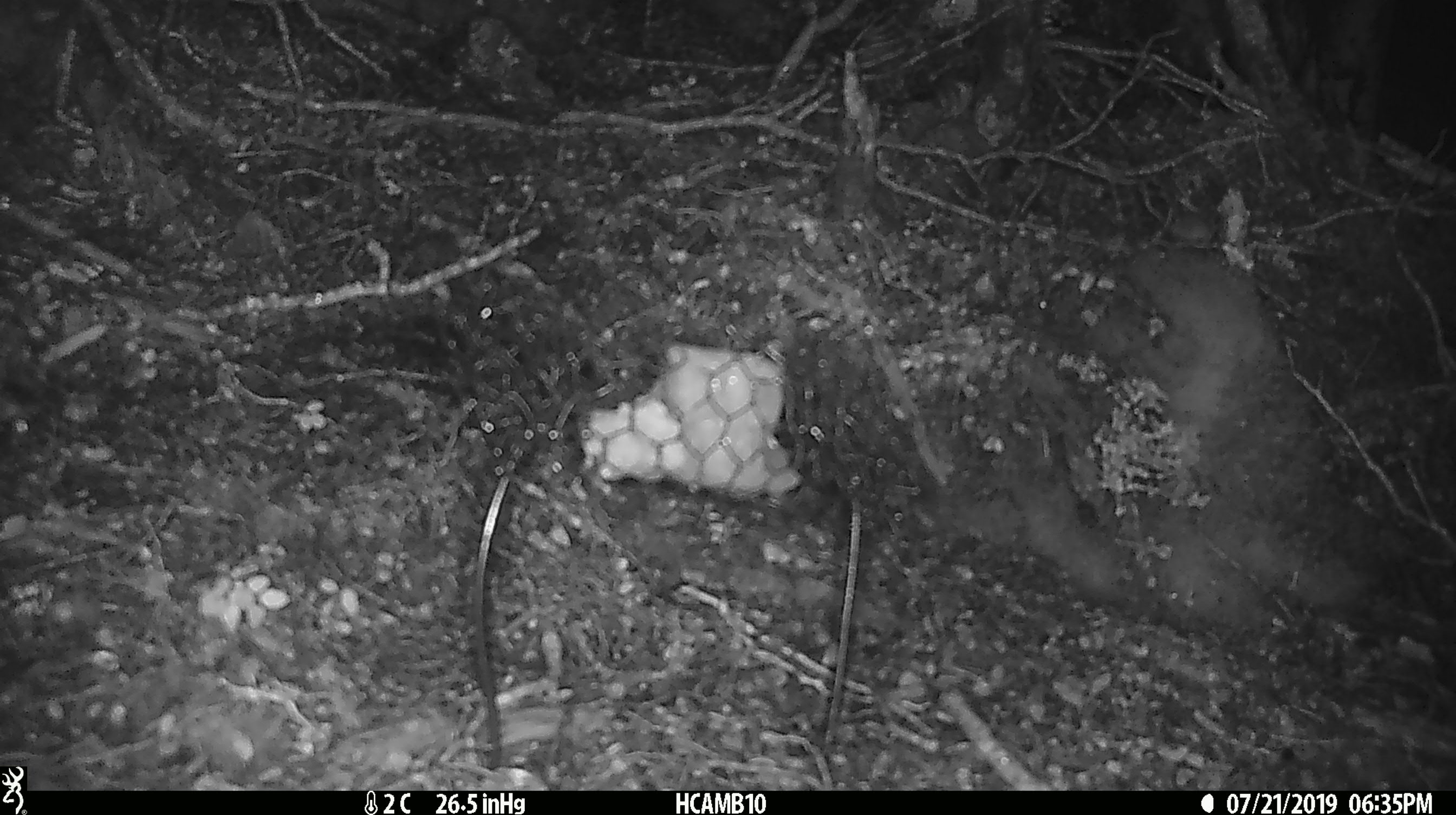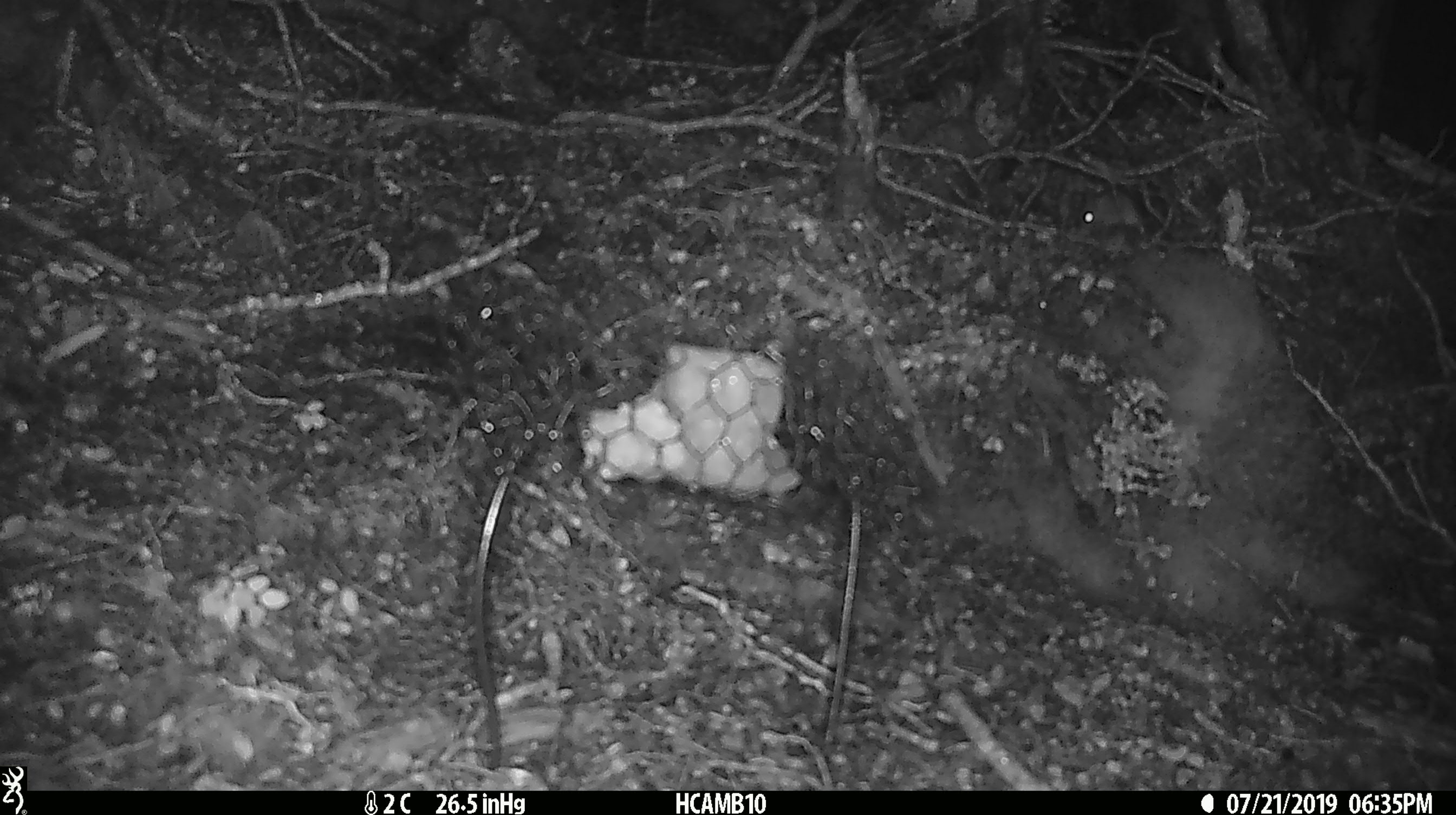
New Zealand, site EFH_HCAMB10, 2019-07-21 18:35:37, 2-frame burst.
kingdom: Animalia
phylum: Chordata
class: Mammalia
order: Rodentia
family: Muridae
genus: Mus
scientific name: Mus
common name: mouse